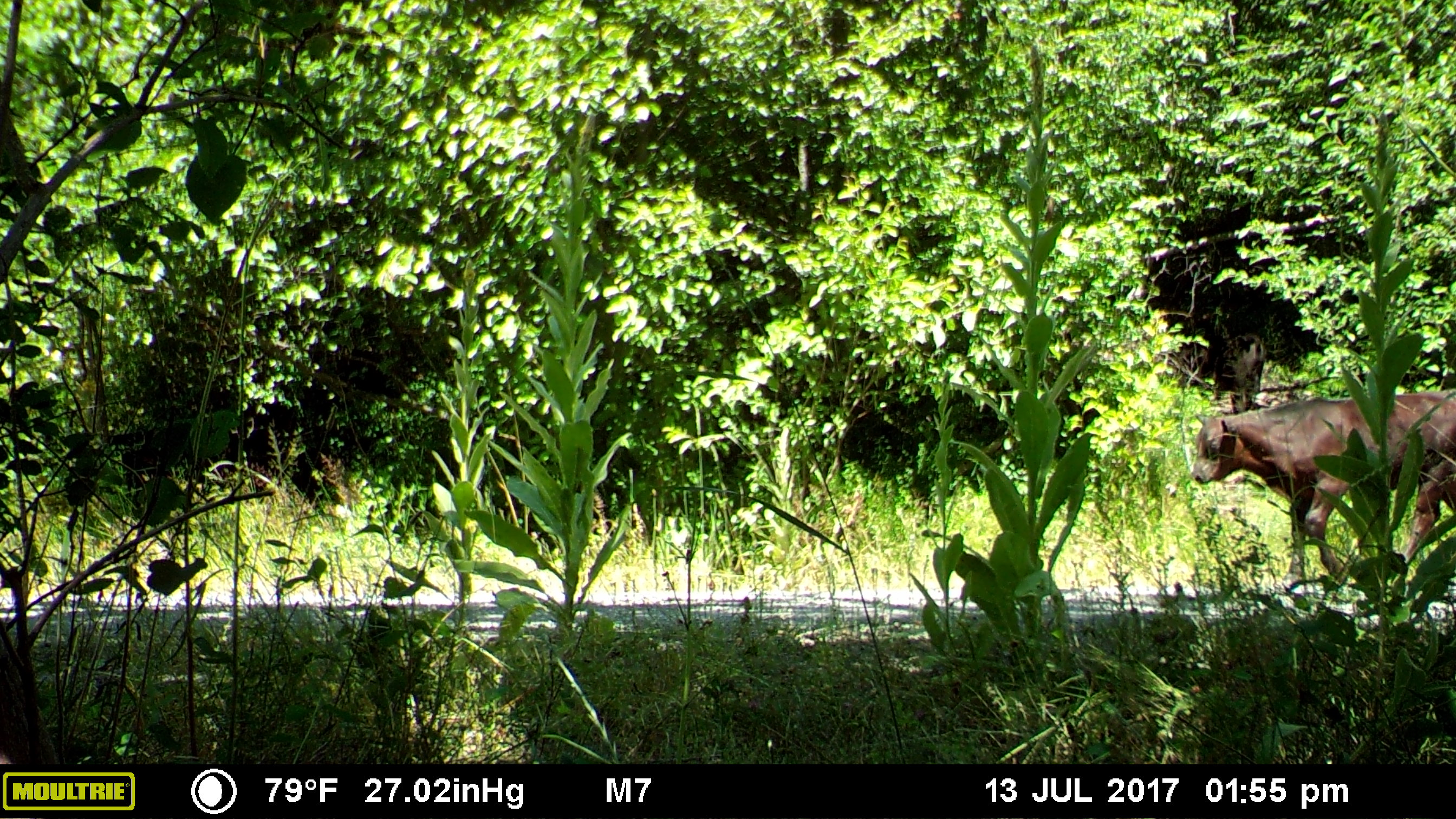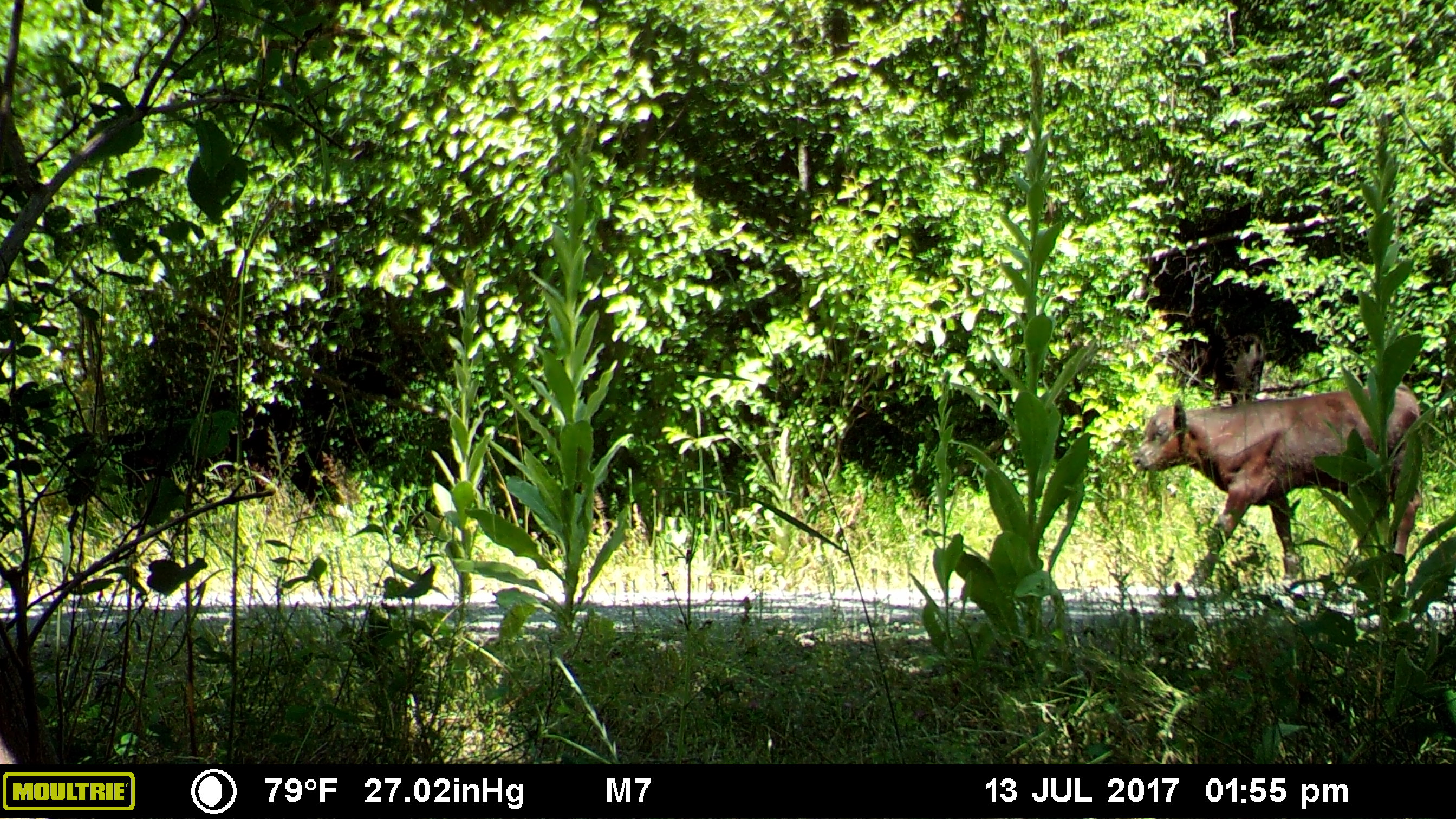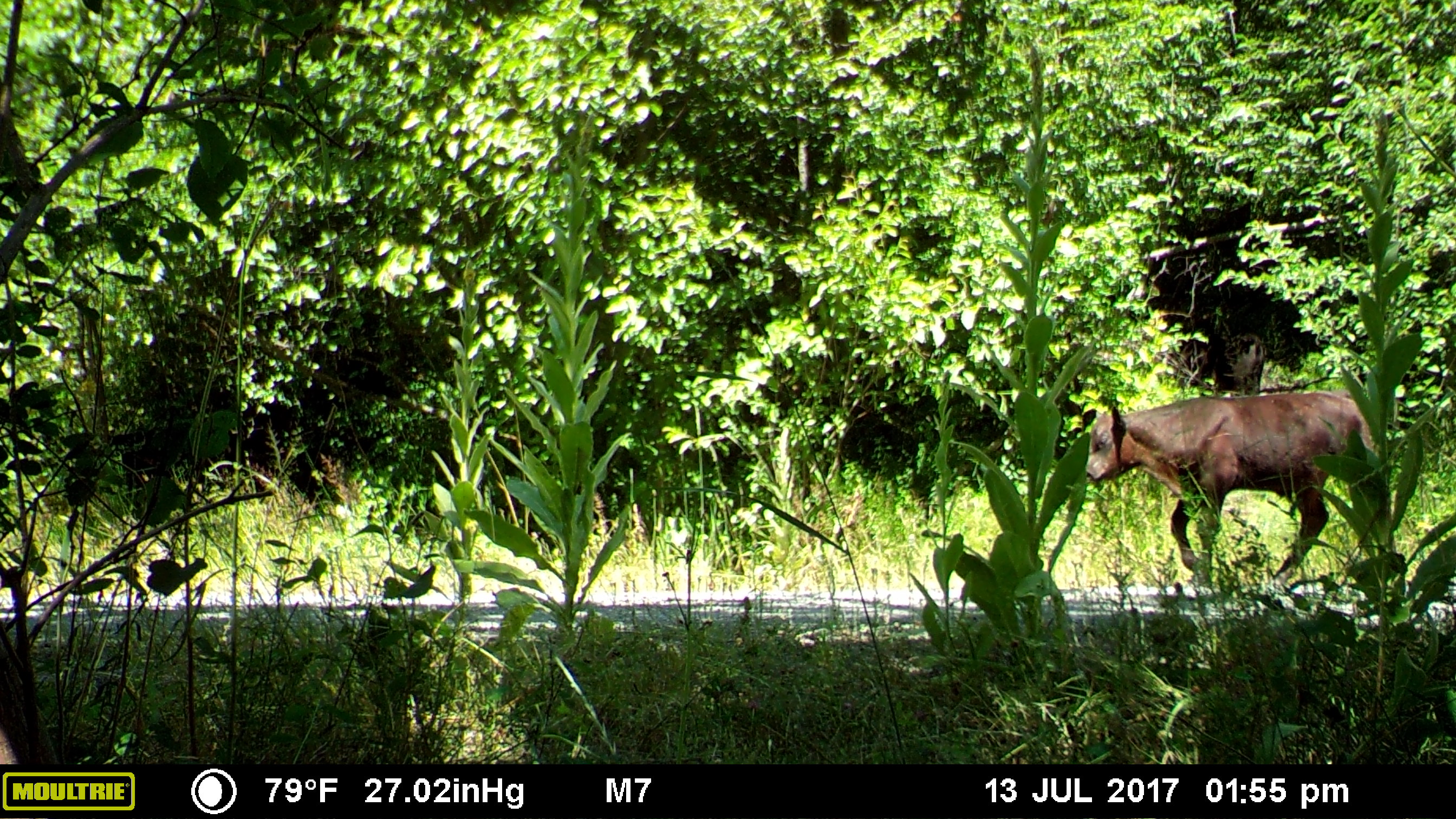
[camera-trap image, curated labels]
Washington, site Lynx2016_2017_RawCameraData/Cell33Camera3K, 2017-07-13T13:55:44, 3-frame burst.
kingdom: Animalia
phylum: Chordata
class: Mammalia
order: Artiodactyla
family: Bovidae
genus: Bos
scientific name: Bos taurus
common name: domestic cattle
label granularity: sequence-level